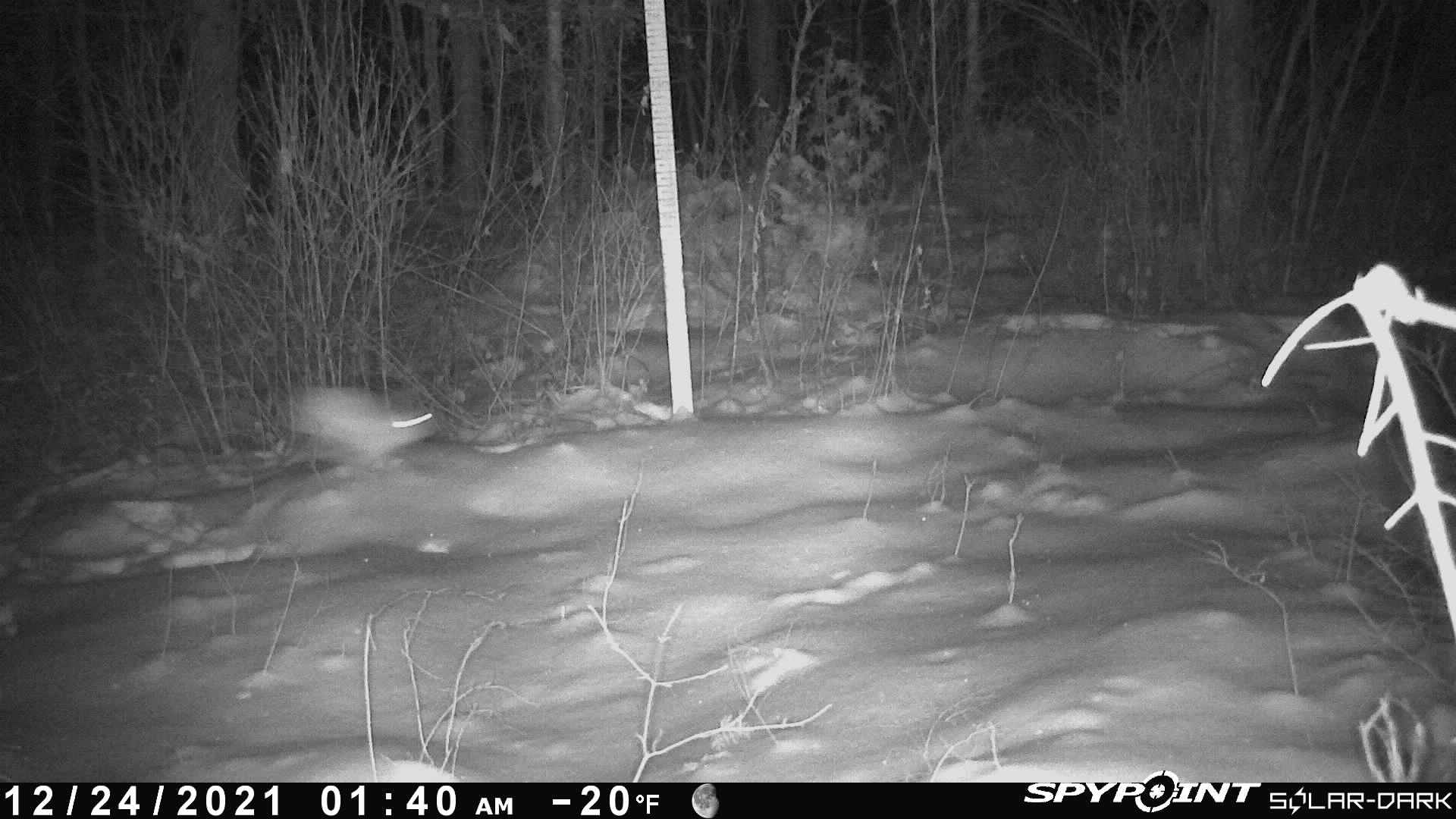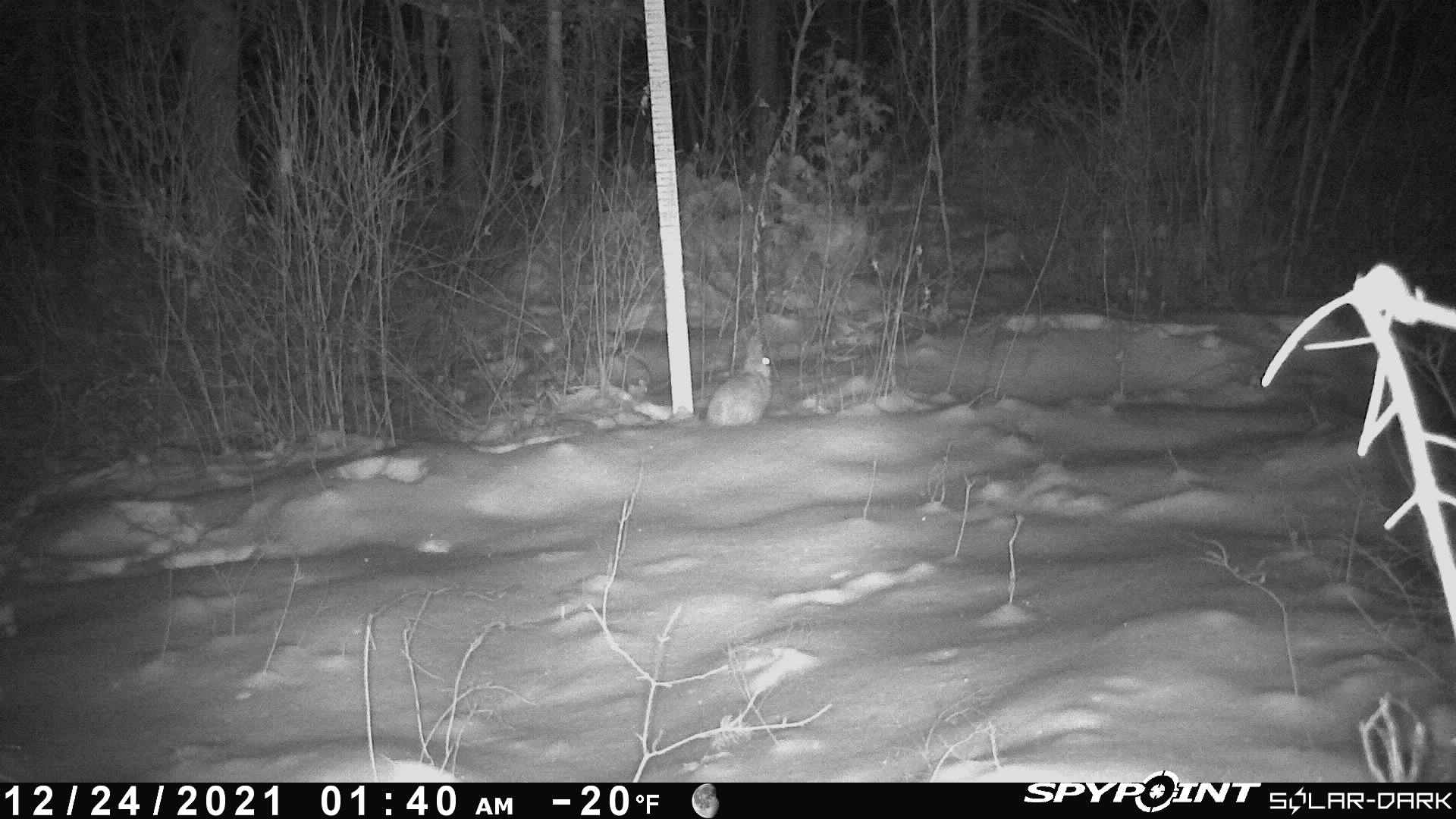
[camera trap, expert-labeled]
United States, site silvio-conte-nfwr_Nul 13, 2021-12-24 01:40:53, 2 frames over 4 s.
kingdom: Animalia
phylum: Chordata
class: Mammalia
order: Lagomorpha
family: Leporidae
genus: Lepus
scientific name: Lepus americanus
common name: snowshoe hare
Snowshoe hare (Lepus americanus).